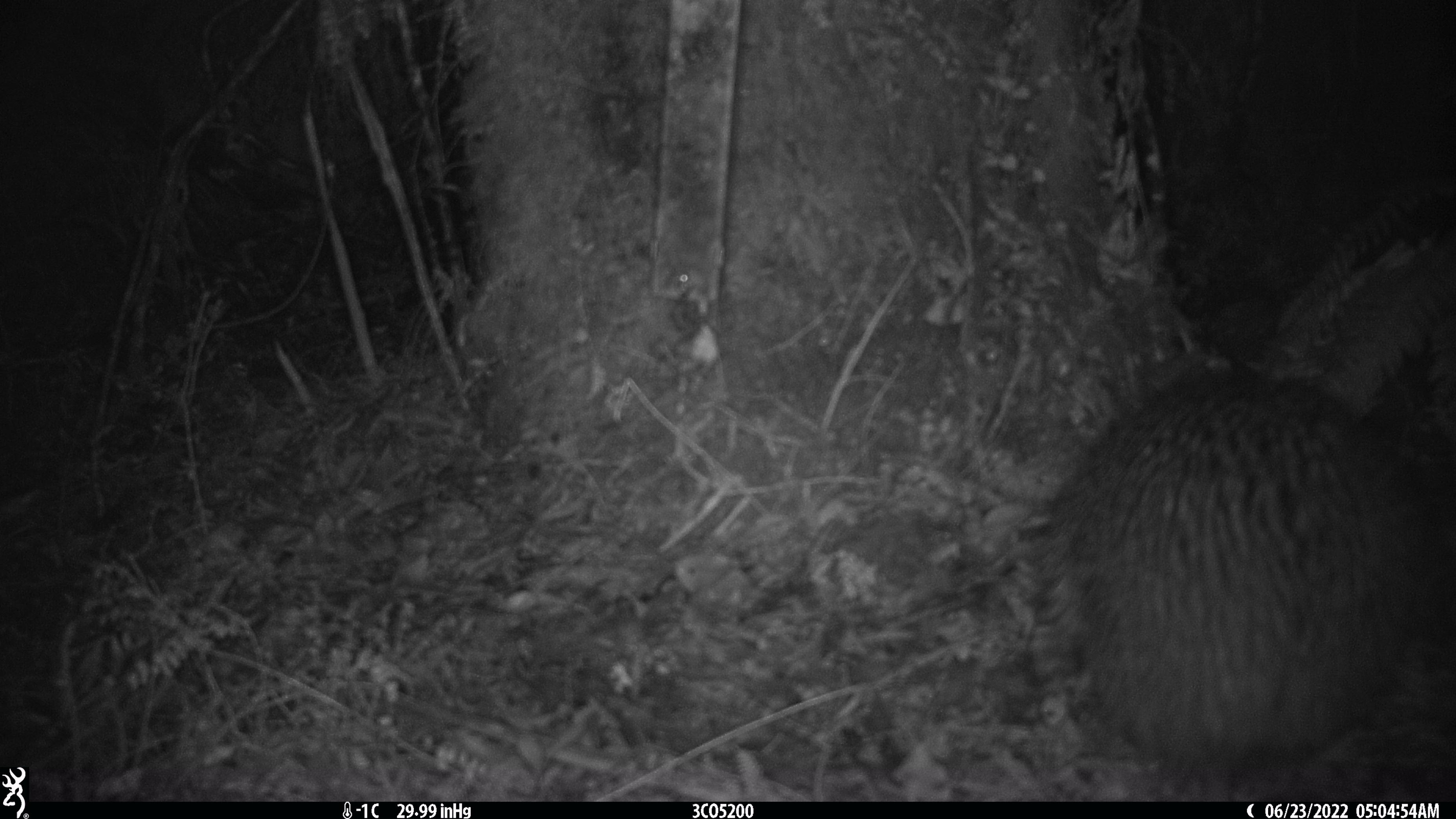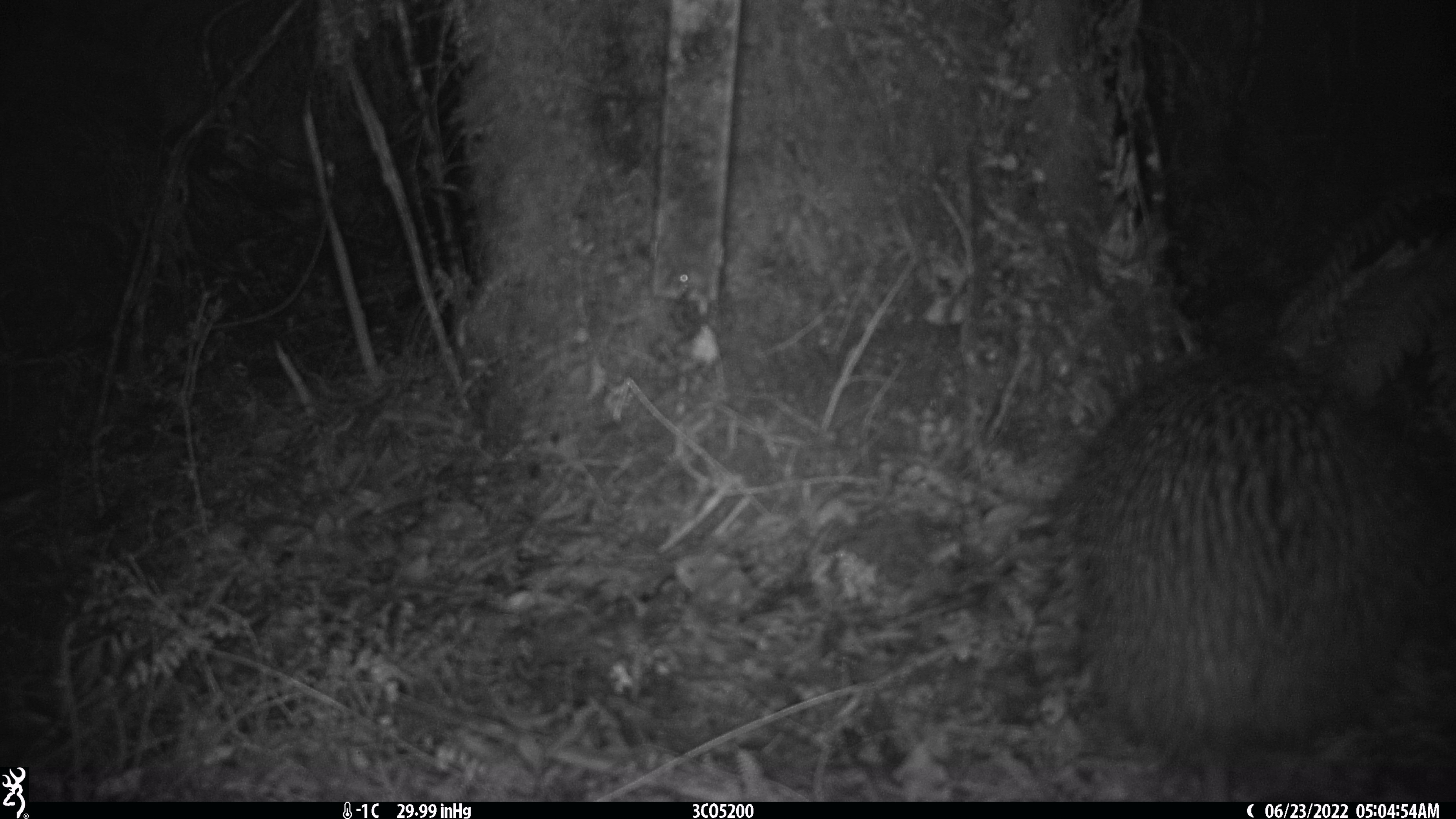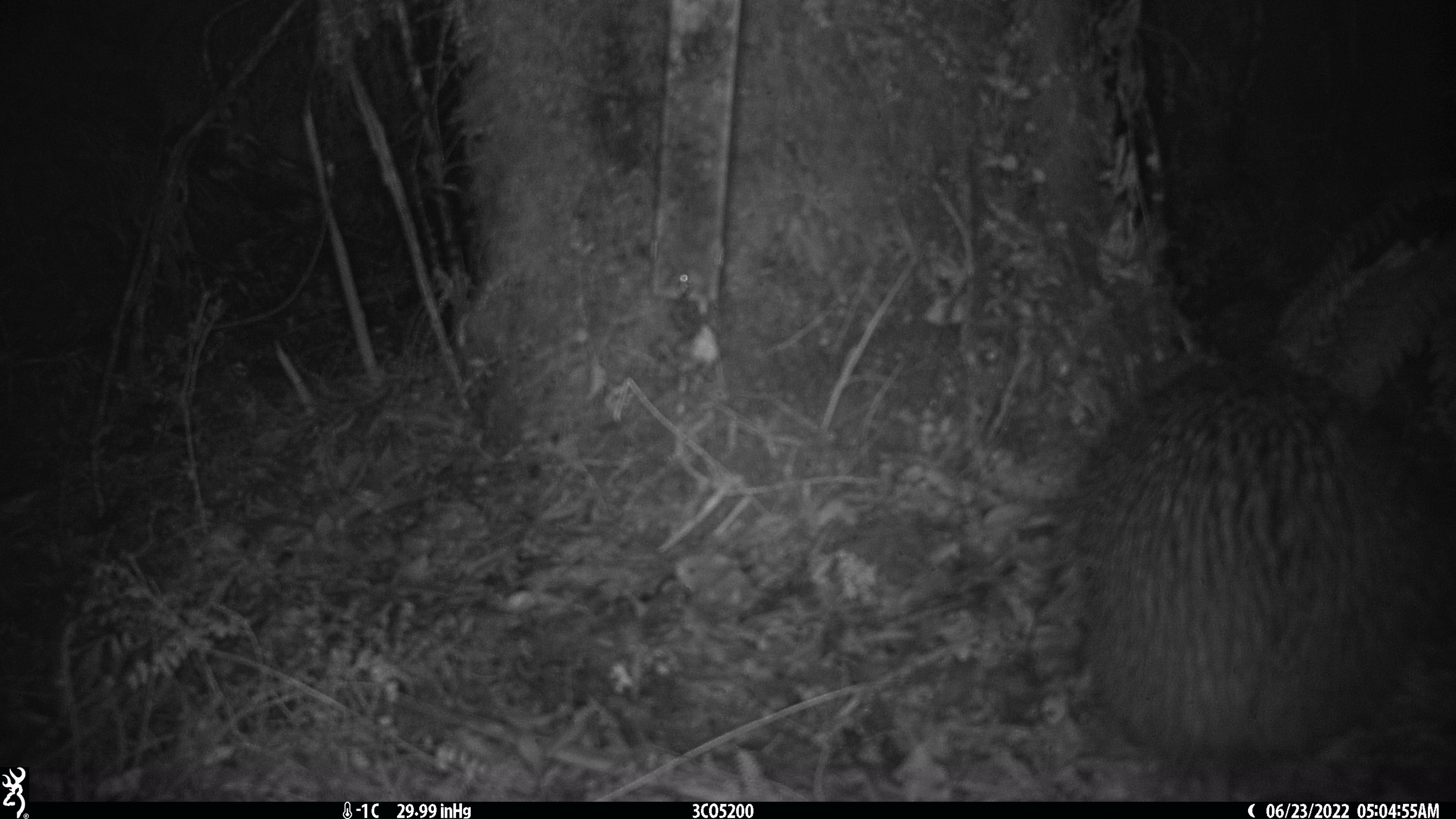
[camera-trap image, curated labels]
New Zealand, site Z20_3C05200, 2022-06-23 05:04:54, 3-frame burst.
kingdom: Animalia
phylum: Chordata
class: Aves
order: Apterygiformes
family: Apterygidae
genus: Apteryx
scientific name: Apteryx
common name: kiwi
Kiwi (Apteryx).